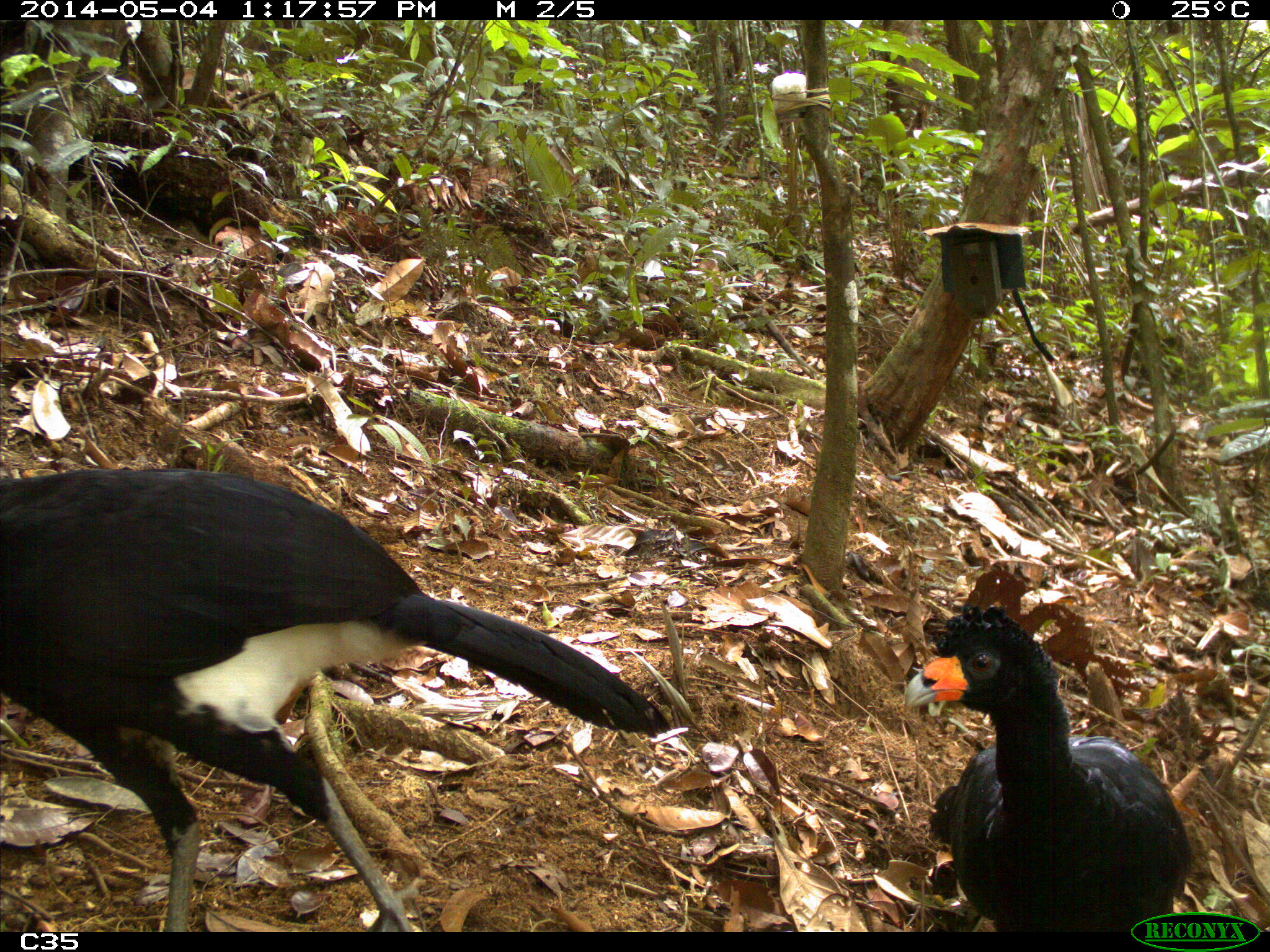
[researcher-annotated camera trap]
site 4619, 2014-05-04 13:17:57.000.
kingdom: Animalia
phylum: Chordata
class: Aves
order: Galliformes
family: Cracidae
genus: Crax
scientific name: Crax alector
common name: black curassow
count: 2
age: adult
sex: female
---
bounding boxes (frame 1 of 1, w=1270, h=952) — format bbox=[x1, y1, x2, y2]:
crax alector: bbox=[0, 463, 670, 927]; bbox=[899, 598, 1189, 932]